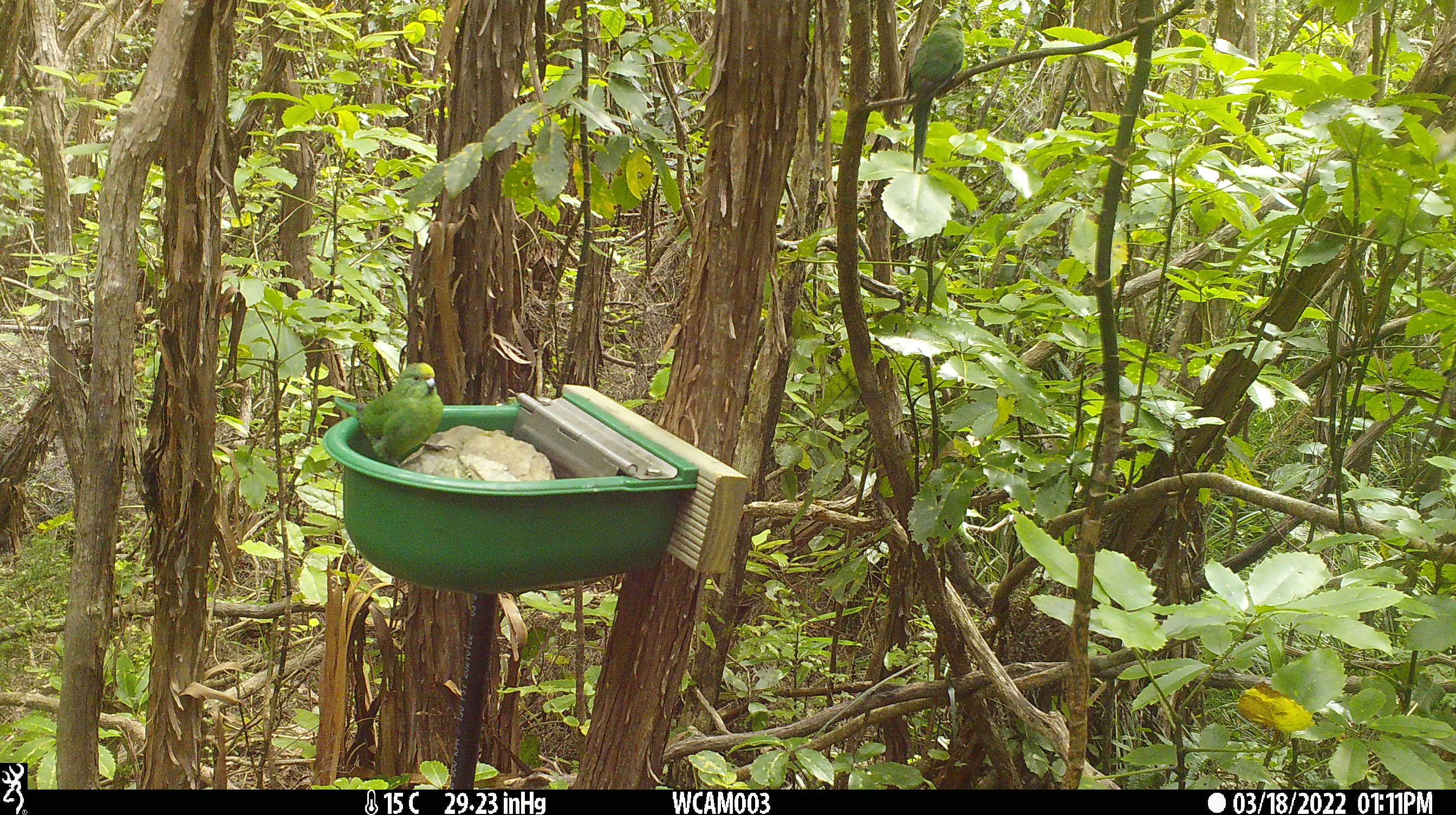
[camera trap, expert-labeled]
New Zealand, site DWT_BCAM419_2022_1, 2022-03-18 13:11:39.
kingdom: Animalia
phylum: Chordata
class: Aves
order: Psittaciformes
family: Psittaculidae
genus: Cyanoramphus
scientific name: Cyanoramphus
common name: parakeet